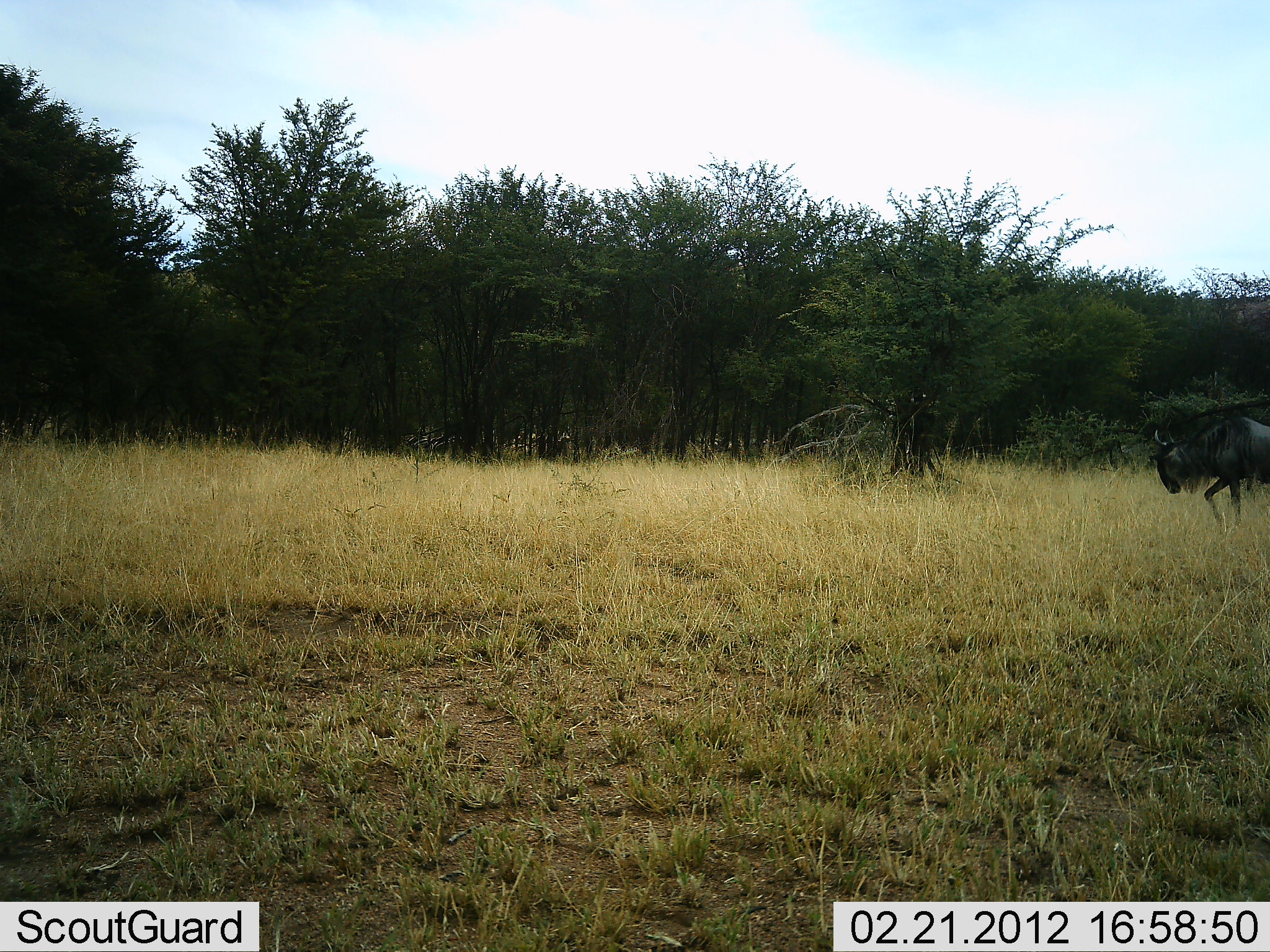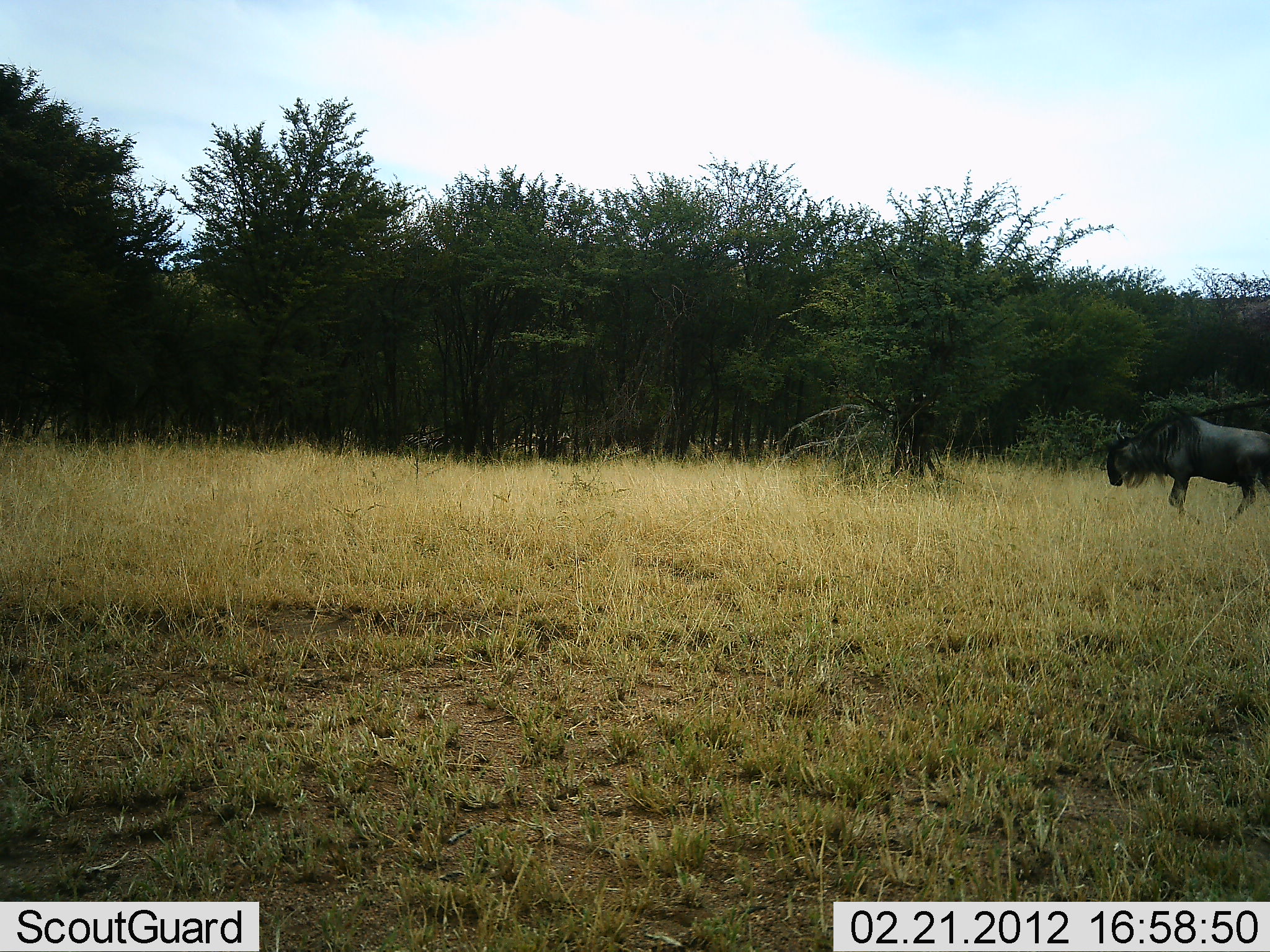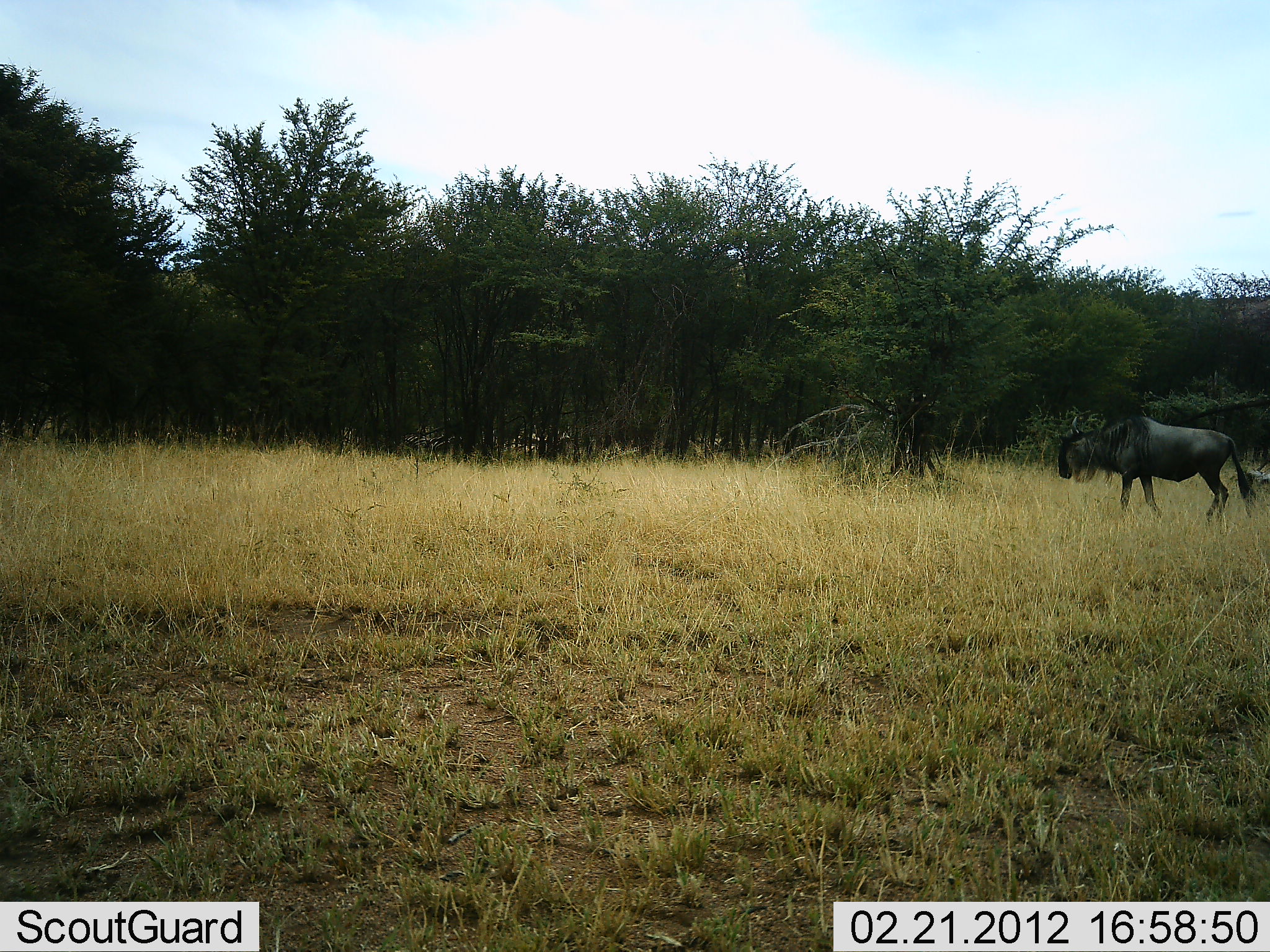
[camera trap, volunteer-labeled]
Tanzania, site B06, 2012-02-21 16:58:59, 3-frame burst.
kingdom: Animalia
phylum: Chordata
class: Mammalia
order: Artiodactyla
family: Bovidae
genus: Connochaetes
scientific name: Connochaetes taurinus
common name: blue wildebeest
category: wildebeest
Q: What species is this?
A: Wildebeest (blue wildebeest) (Connochaetes taurinus).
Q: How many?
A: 1.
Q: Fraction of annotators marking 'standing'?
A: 7%.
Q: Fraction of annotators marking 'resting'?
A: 7%.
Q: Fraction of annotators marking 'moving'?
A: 93%.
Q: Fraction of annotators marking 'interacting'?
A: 0%.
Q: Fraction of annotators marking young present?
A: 0%.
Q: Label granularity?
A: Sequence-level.